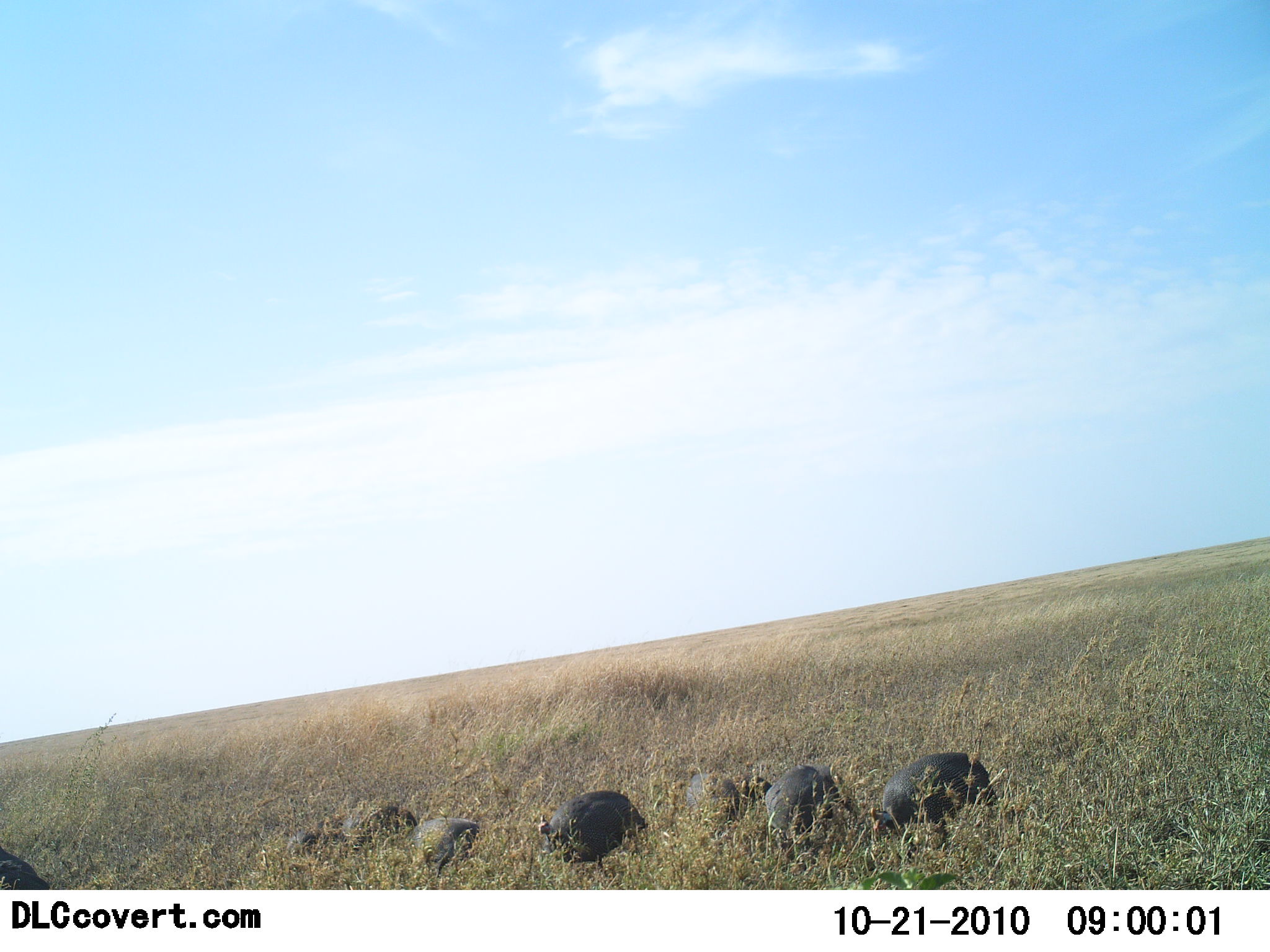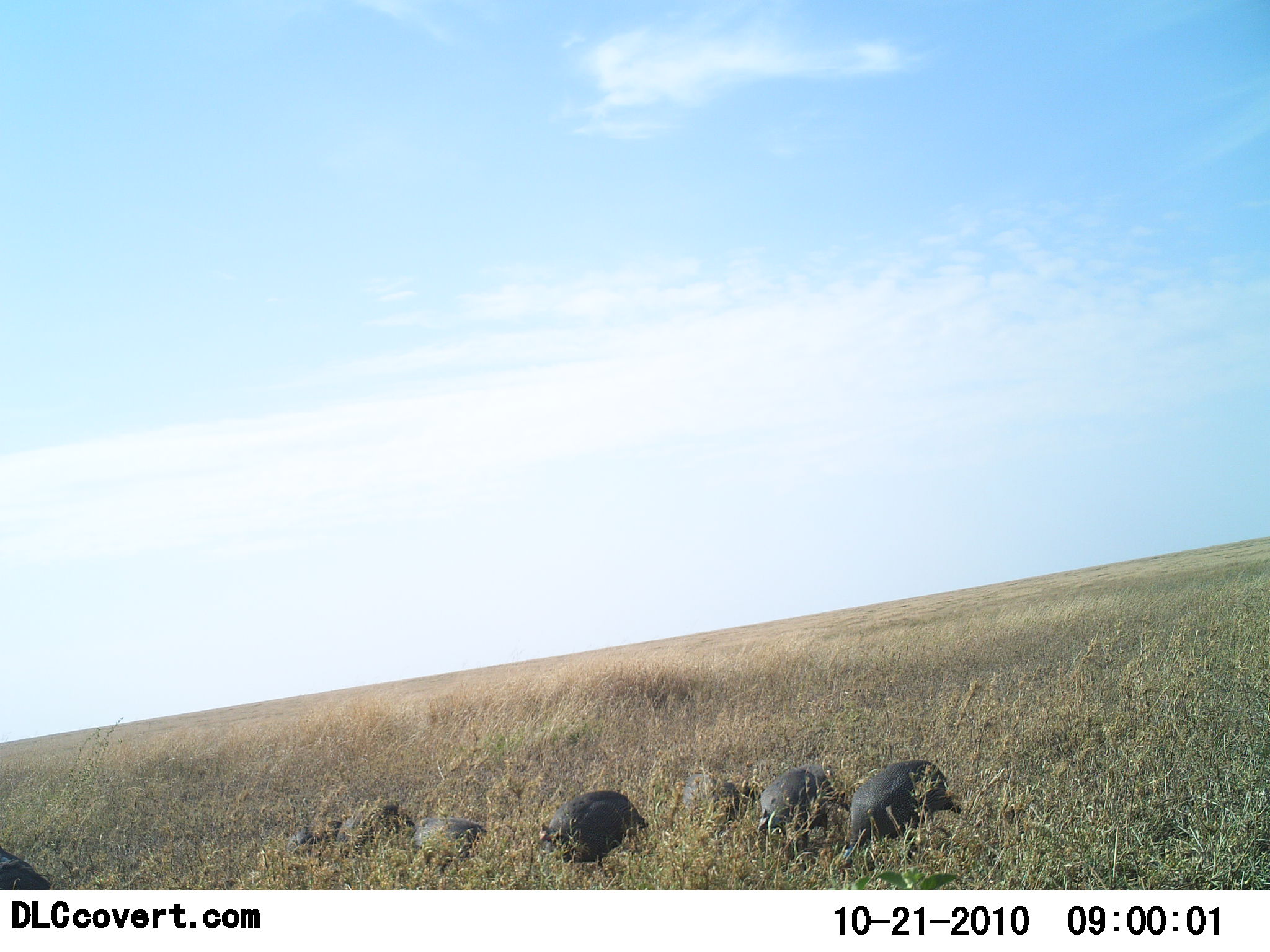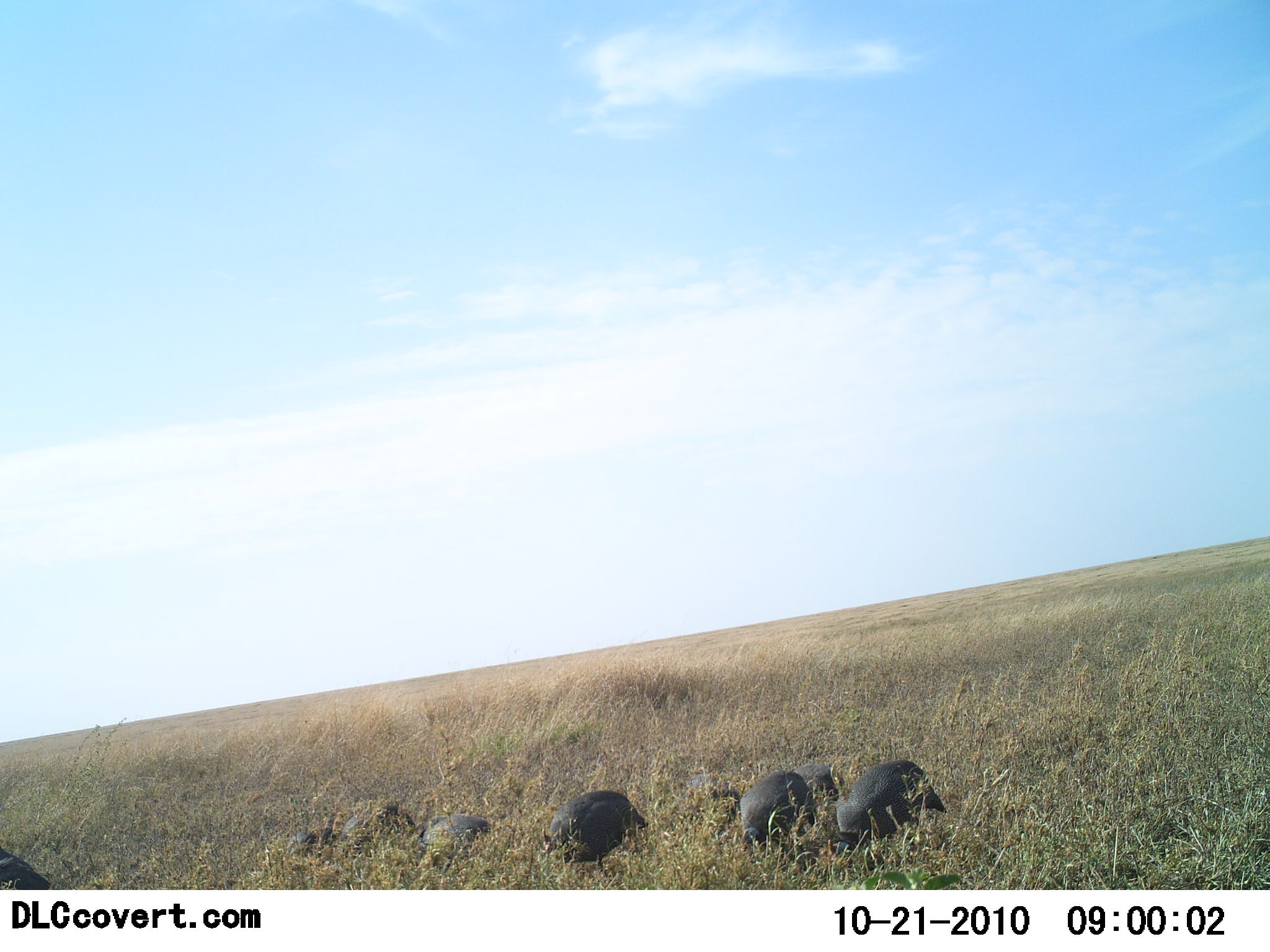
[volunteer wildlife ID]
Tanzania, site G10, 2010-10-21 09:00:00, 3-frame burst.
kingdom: Animalia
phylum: Chordata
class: Aves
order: Galliformes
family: Numididae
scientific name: Numididae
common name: guinea fowl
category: guineafowl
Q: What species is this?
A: Guineafowl (guinea fowl) (Numididae).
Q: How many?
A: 8.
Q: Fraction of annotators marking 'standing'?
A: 23%.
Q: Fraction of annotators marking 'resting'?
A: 8%.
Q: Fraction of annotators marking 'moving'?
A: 31%.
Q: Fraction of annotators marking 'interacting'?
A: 0%.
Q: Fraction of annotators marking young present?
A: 0%.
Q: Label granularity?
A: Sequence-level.